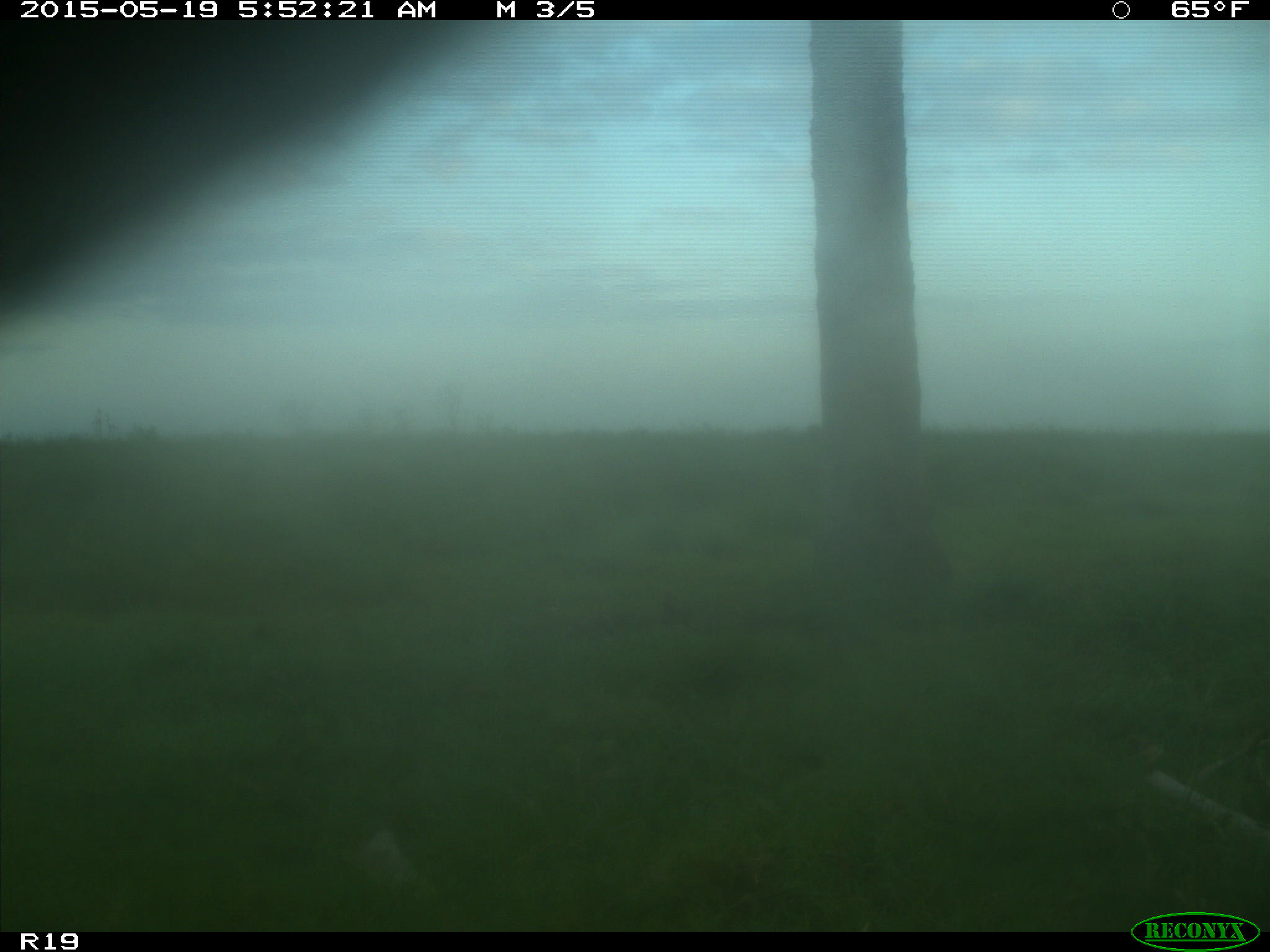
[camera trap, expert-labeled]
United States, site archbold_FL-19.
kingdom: Animalia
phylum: Chordata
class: Mammalia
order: Artiodactyla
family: Bovidae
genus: Bos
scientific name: Bos taurus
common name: domestic cow